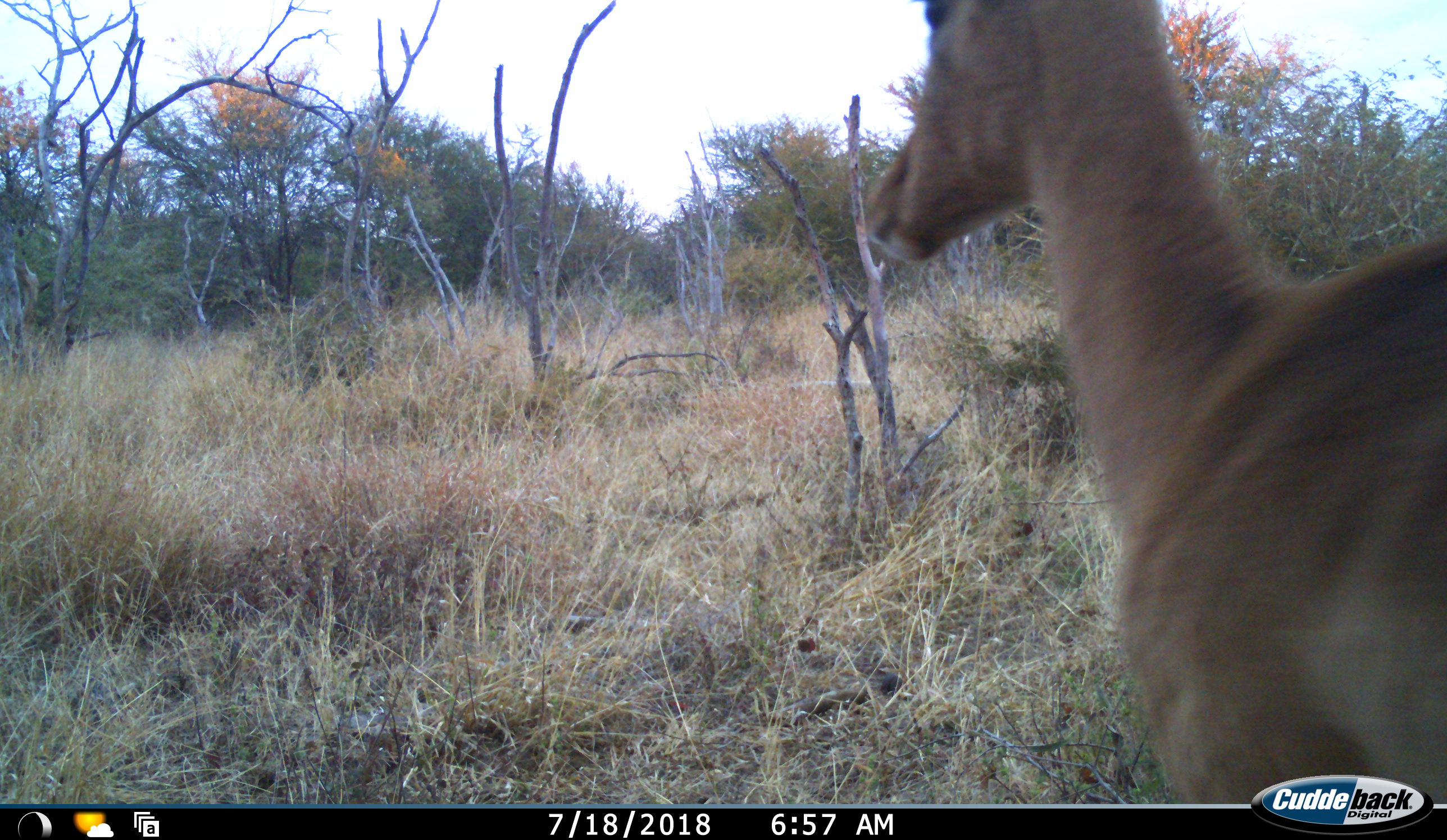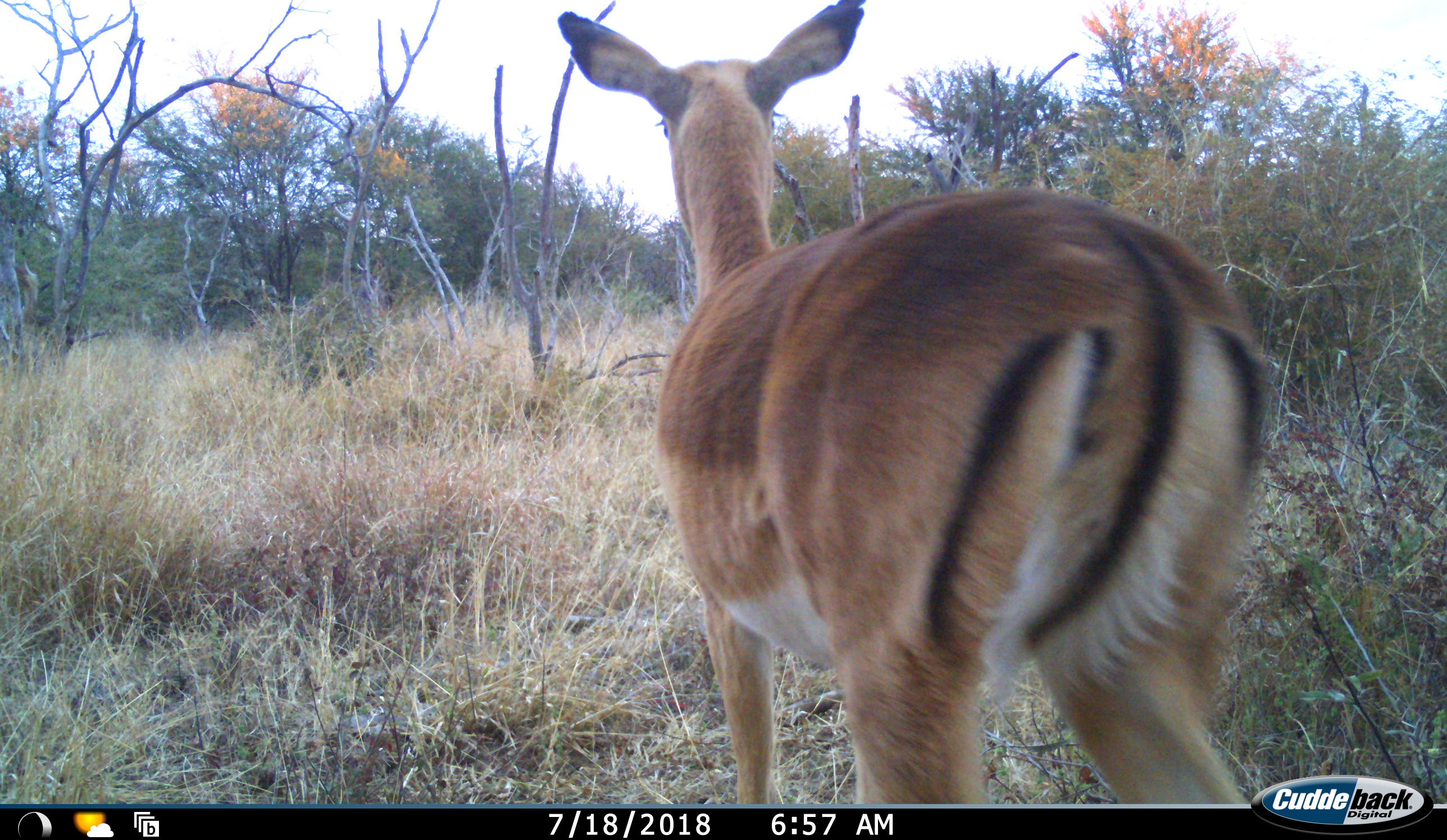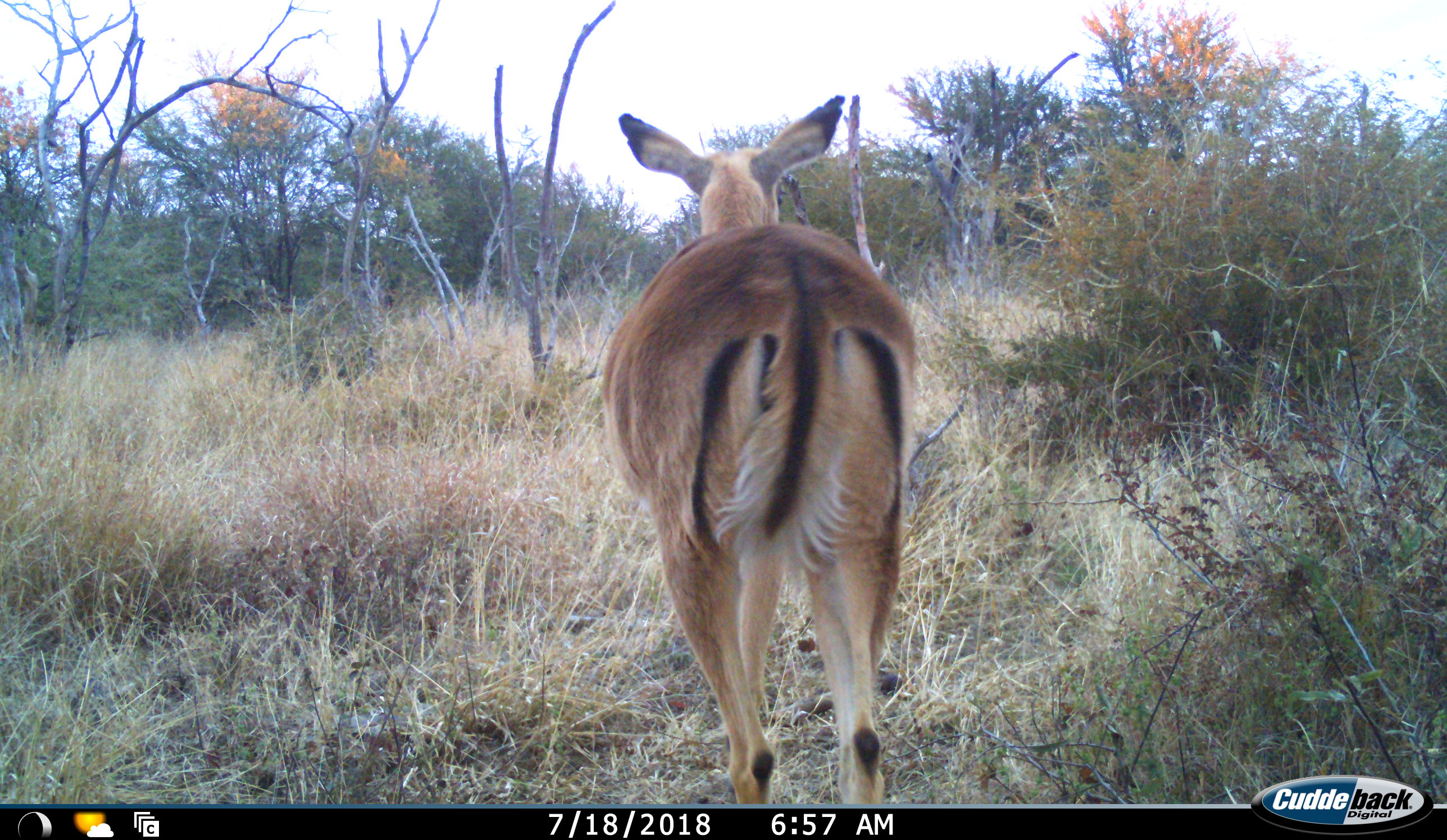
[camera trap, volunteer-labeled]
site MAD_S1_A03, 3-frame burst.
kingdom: Animalia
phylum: Chordata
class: Mammalia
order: Artiodactyla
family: Bovidae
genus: Aepyceros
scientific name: Aepyceros melampus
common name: impala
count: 1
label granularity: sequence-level